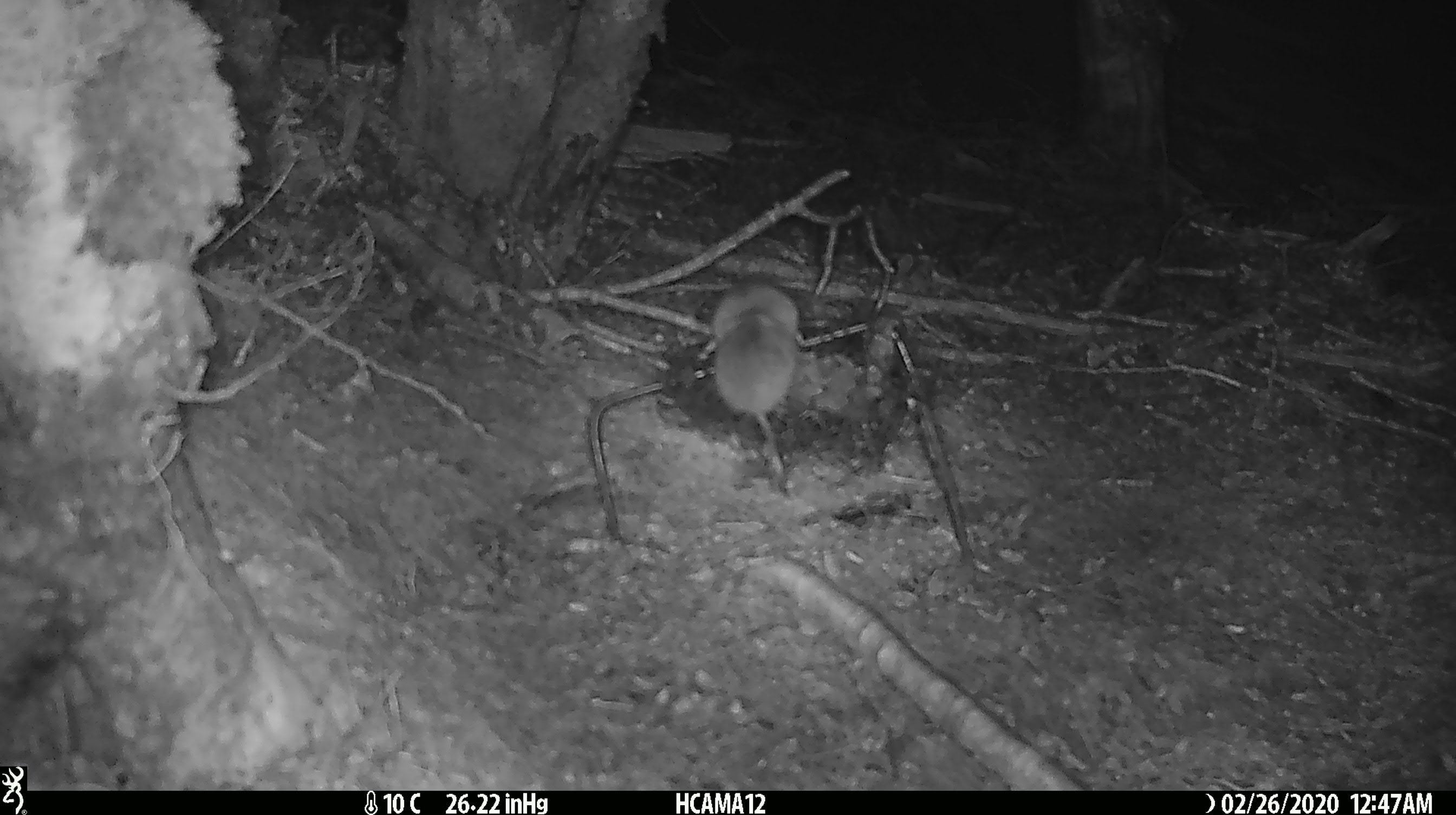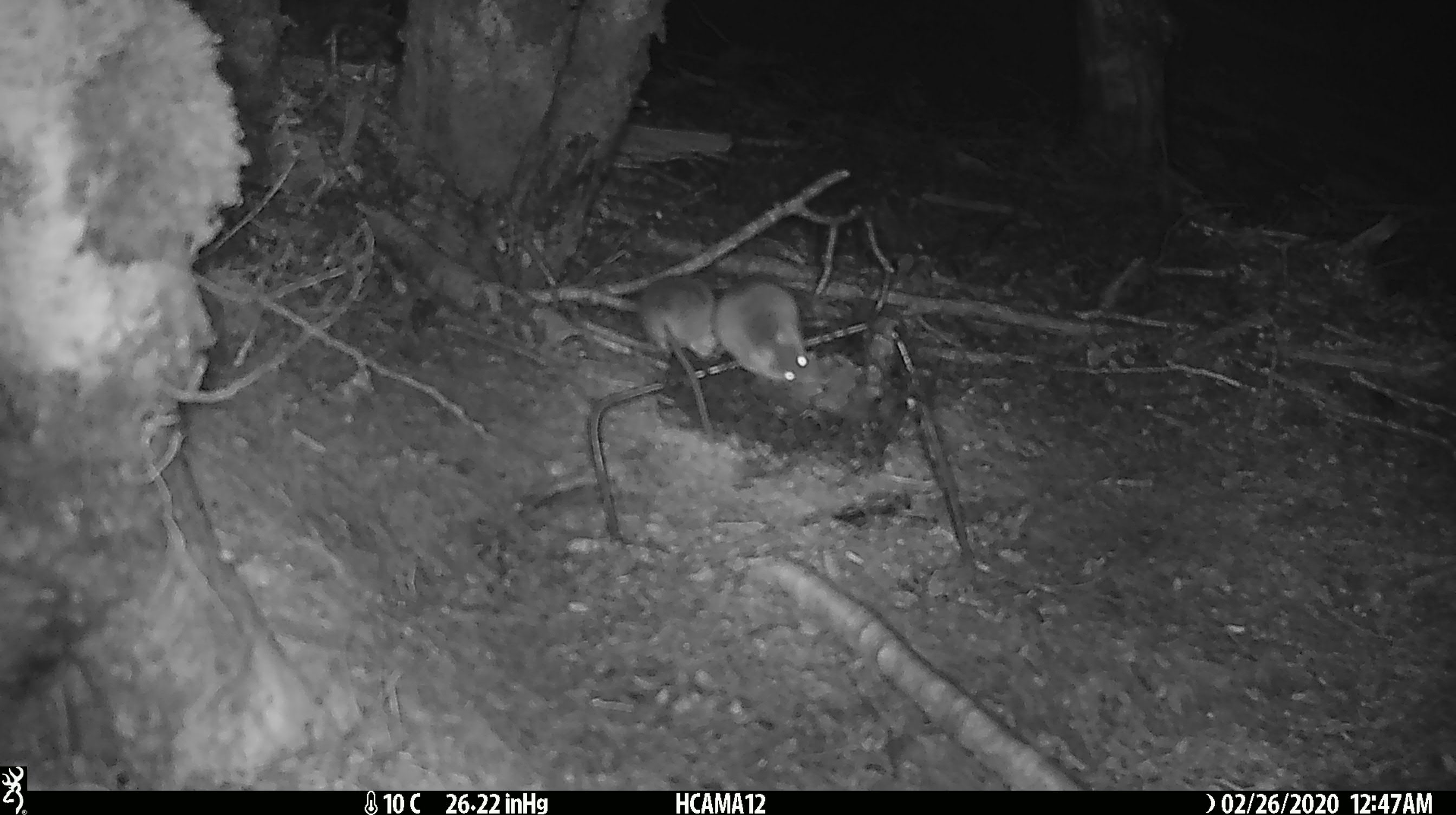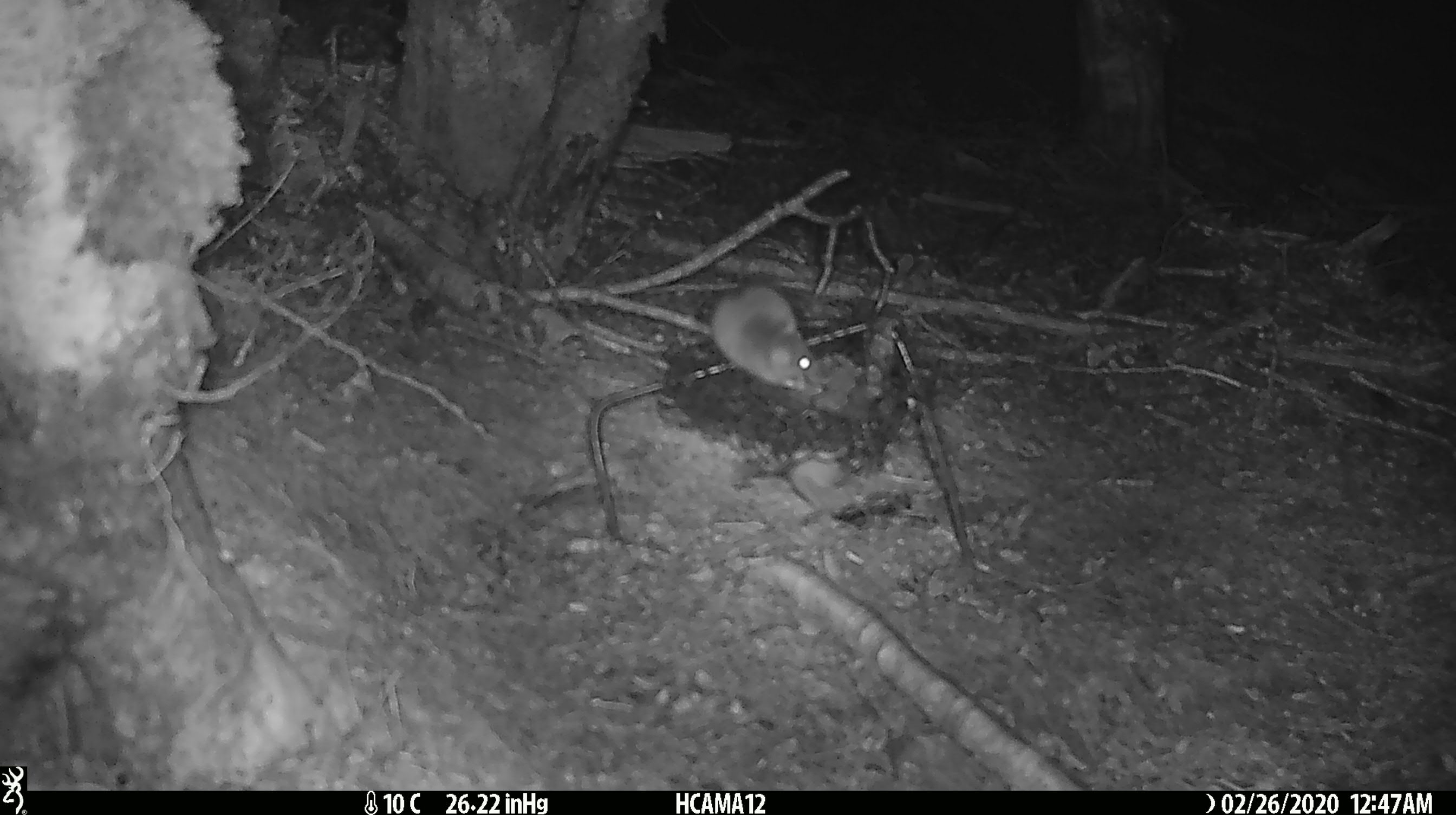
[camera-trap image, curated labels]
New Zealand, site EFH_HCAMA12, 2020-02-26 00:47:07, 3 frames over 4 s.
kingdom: Animalia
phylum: Chordata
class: Mammalia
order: Rodentia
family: Muridae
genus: Mus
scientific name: Mus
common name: mouse